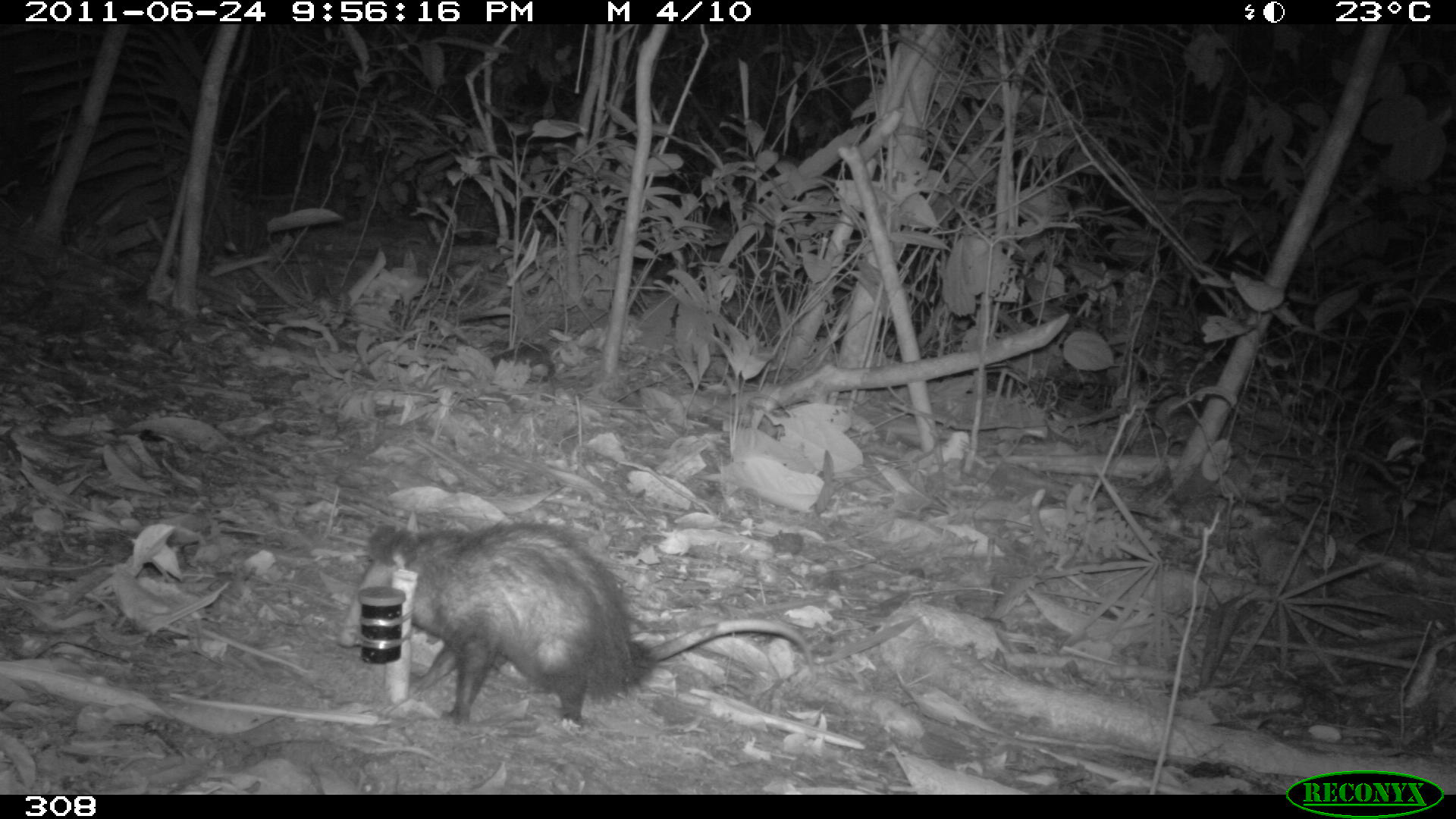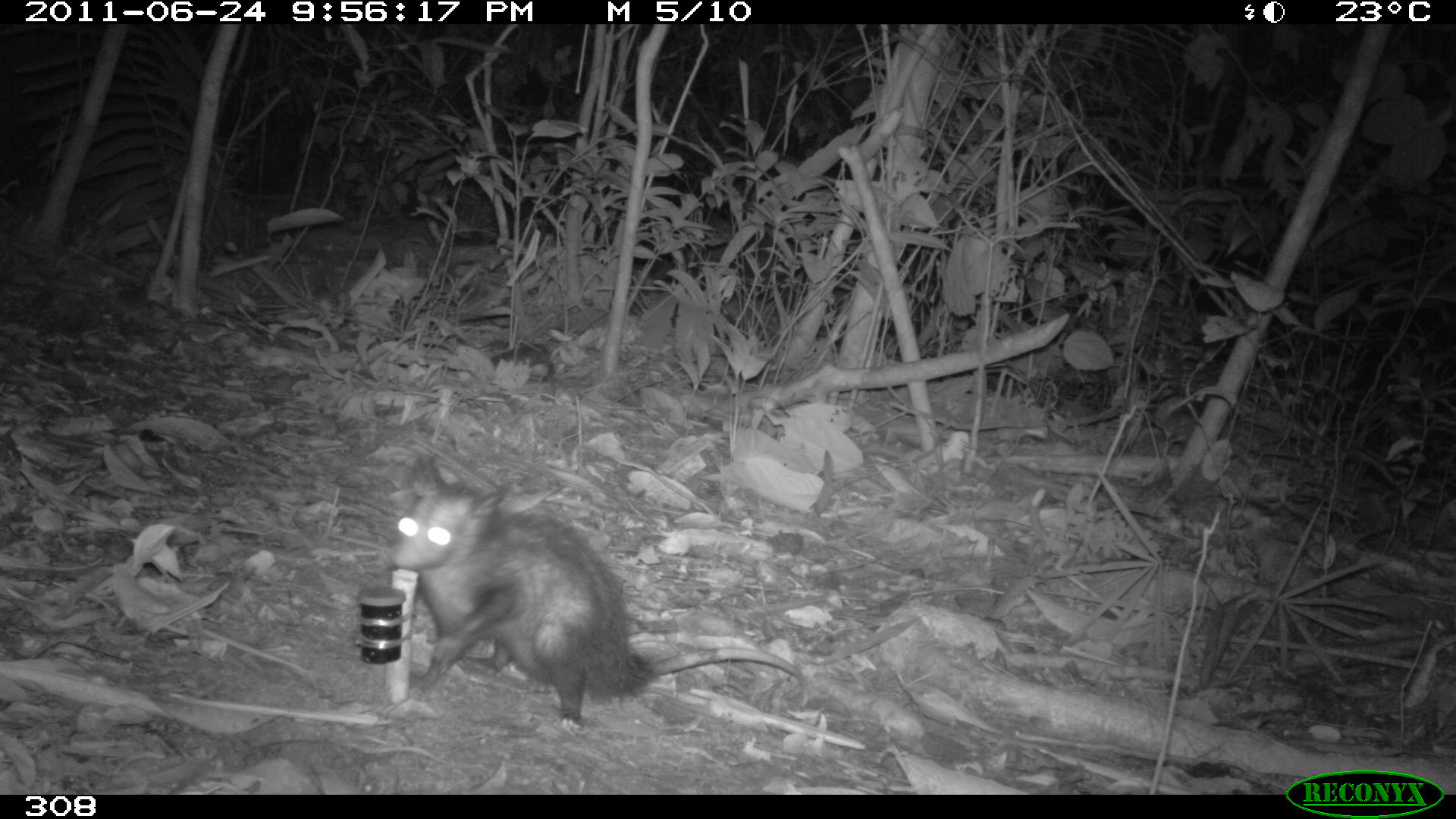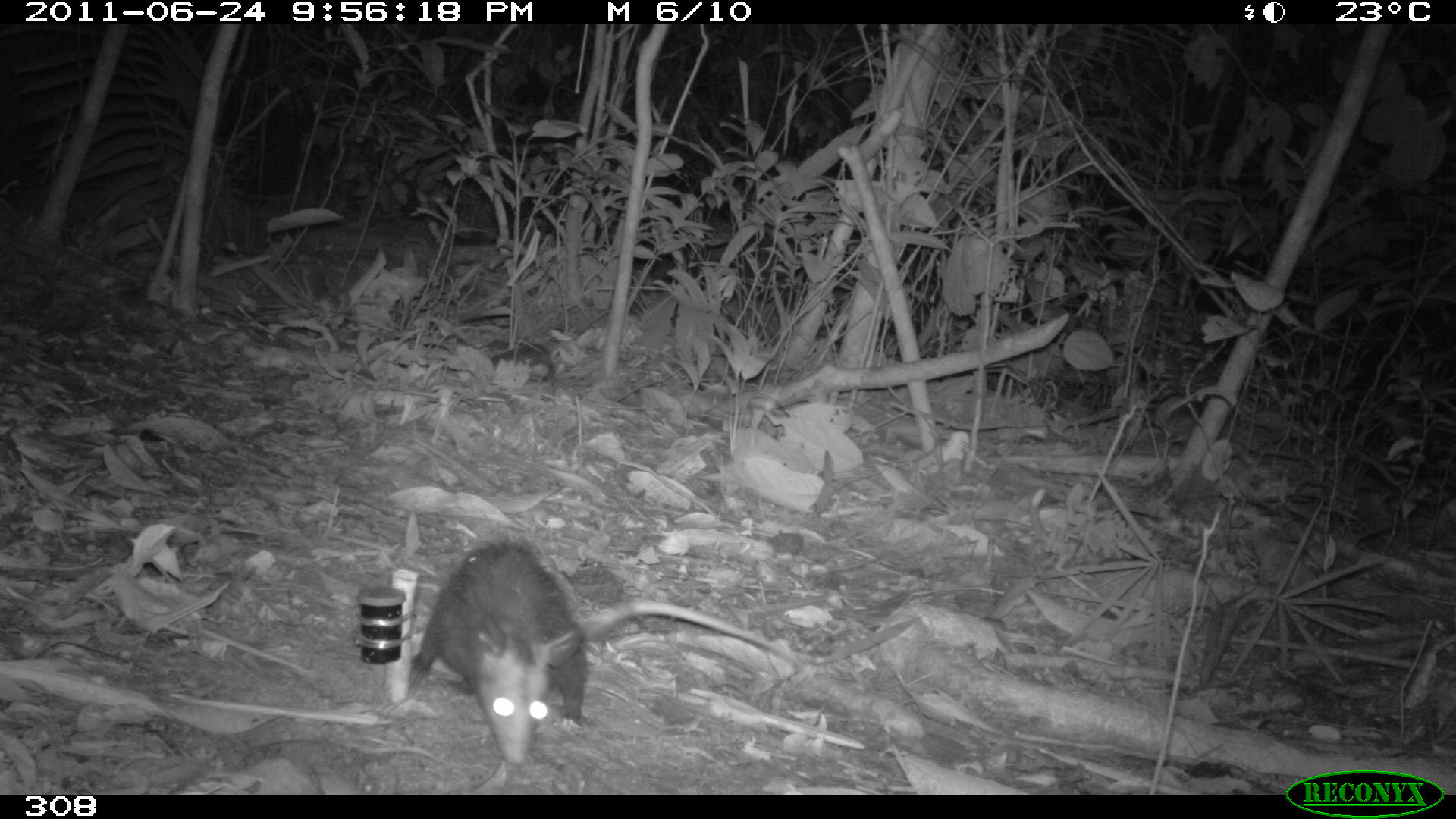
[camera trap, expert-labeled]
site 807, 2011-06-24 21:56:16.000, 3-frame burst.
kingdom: Animalia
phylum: Chordata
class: Mammalia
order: Didelphimorphia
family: Didelphidae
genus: Didelphis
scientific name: Didelphis marsupialis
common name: southern opossum